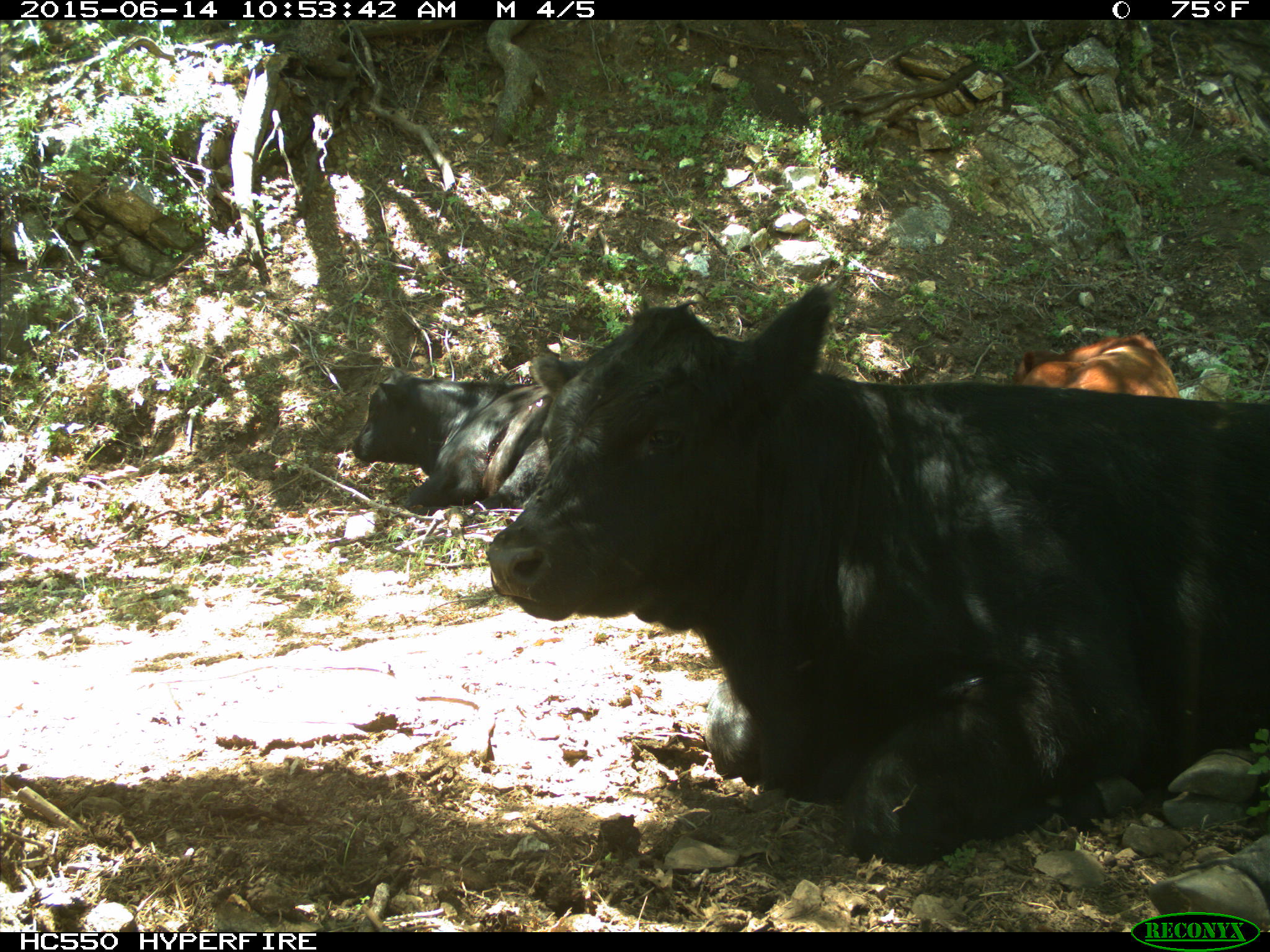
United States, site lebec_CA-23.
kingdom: Animalia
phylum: Chordata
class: Mammalia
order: Artiodactyla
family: Bovidae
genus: Bos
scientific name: Bos taurus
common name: domestic cow